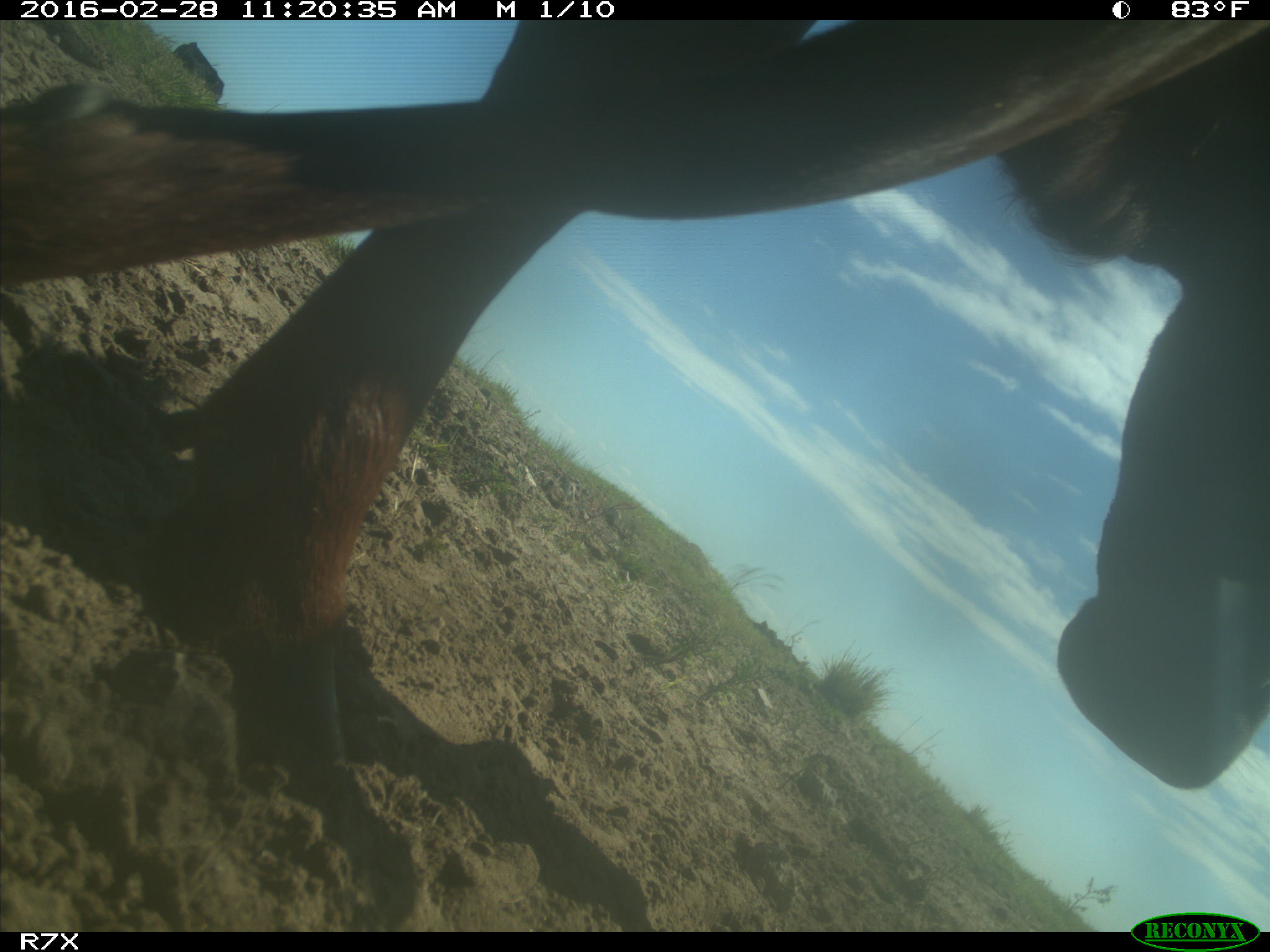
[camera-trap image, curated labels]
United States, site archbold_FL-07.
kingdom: Animalia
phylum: Chordata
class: Mammalia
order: Artiodactyla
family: Bovidae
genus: Bos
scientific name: Bos taurus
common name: domestic cow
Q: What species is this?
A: Bos taurus (domestic cow).